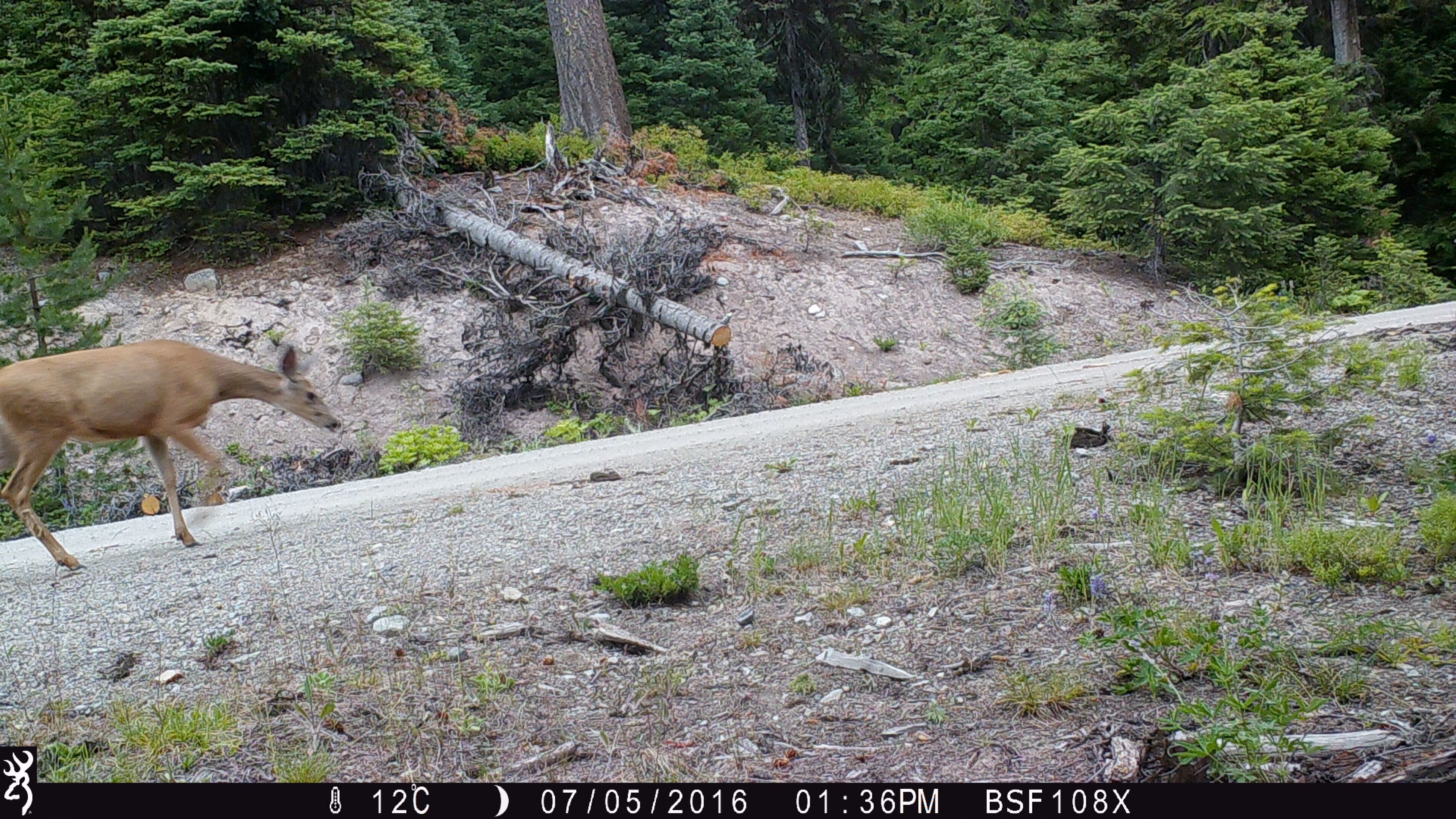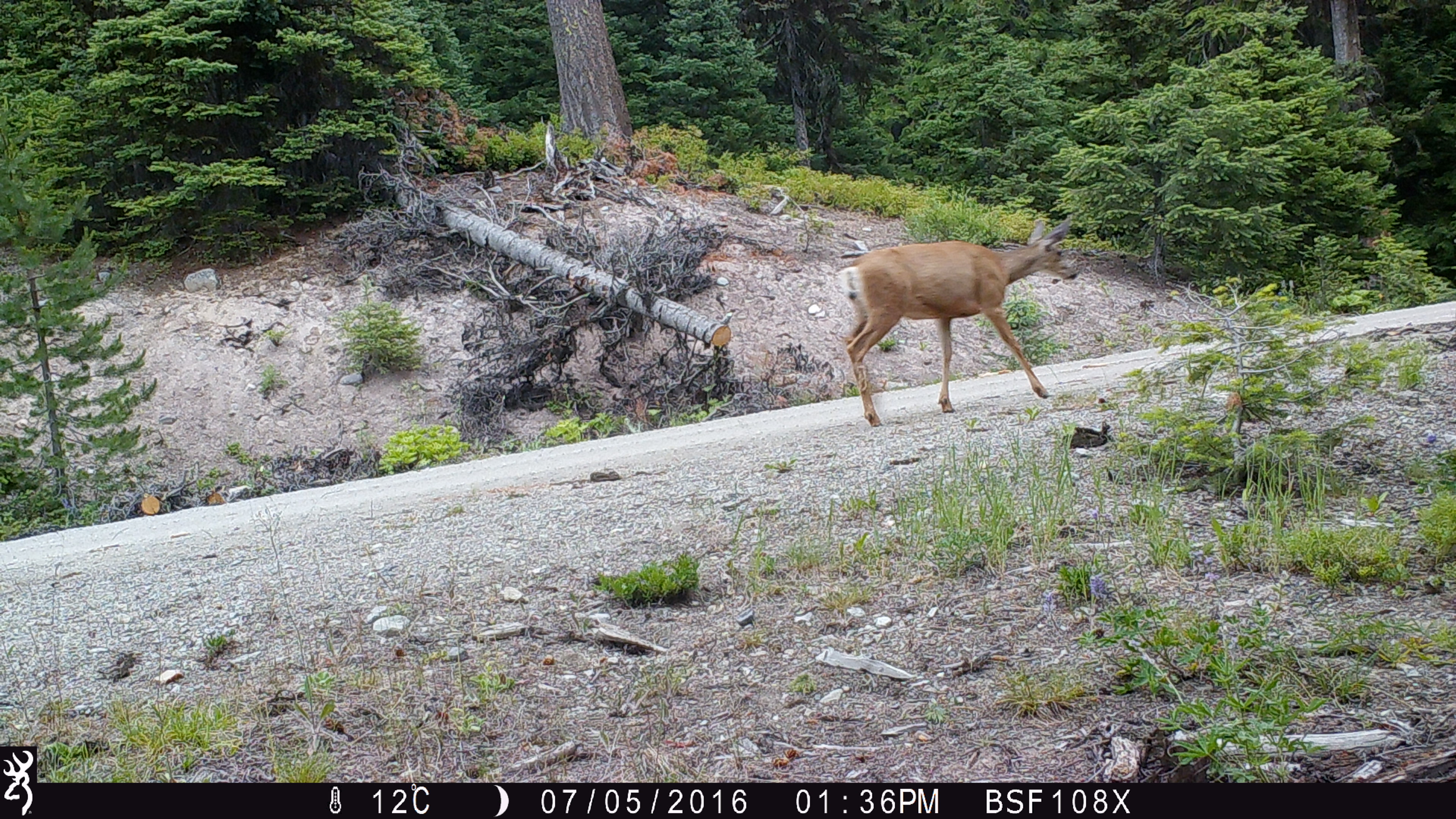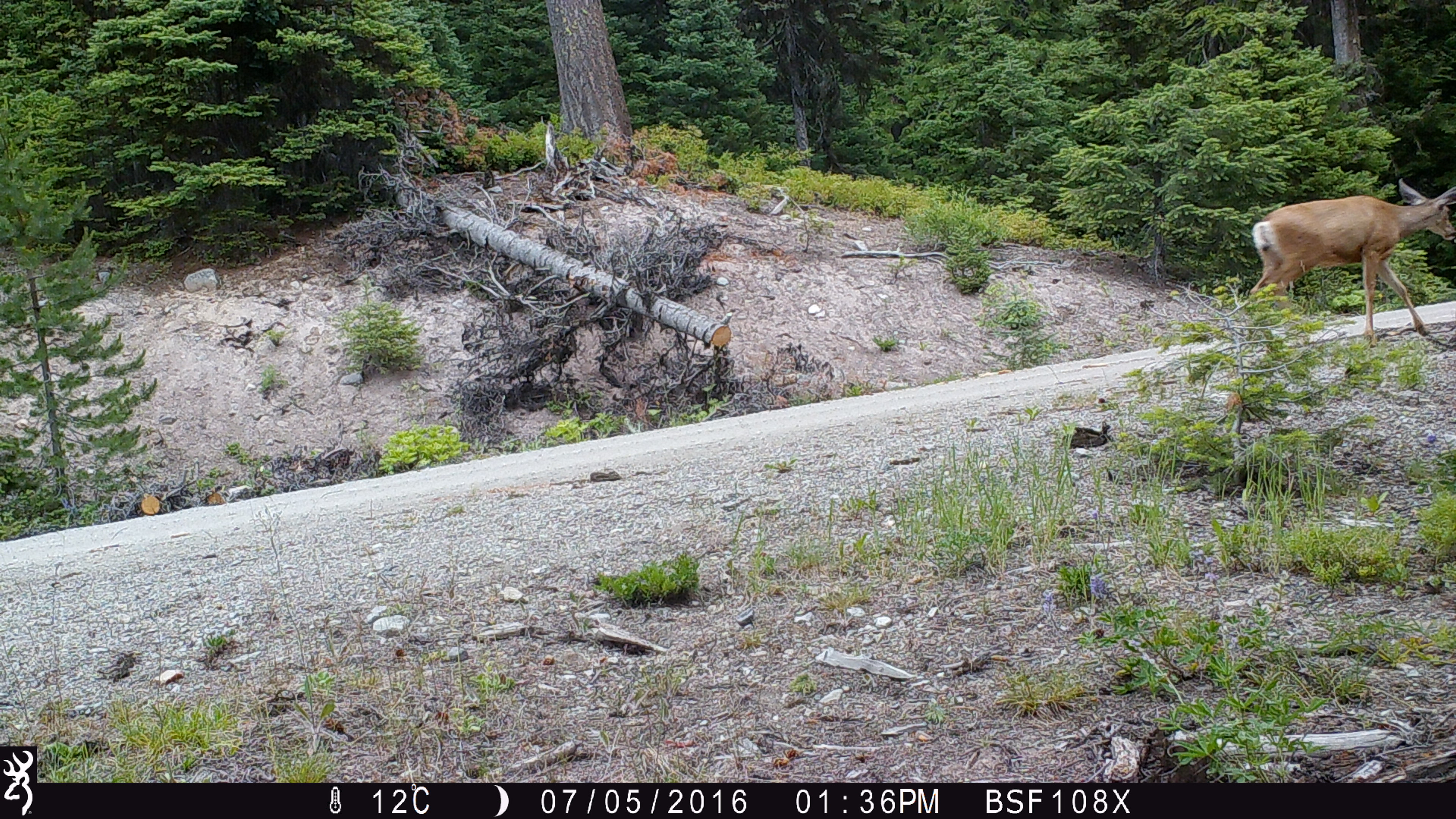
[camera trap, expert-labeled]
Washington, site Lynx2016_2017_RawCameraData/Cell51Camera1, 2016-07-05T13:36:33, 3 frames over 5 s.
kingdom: Animalia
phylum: Chordata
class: Mammalia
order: Artiodactyla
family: Cervidae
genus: Odocoileus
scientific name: Odocoileus hemionus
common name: mule deer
Odocoileus hemionus (mule deer). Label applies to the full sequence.